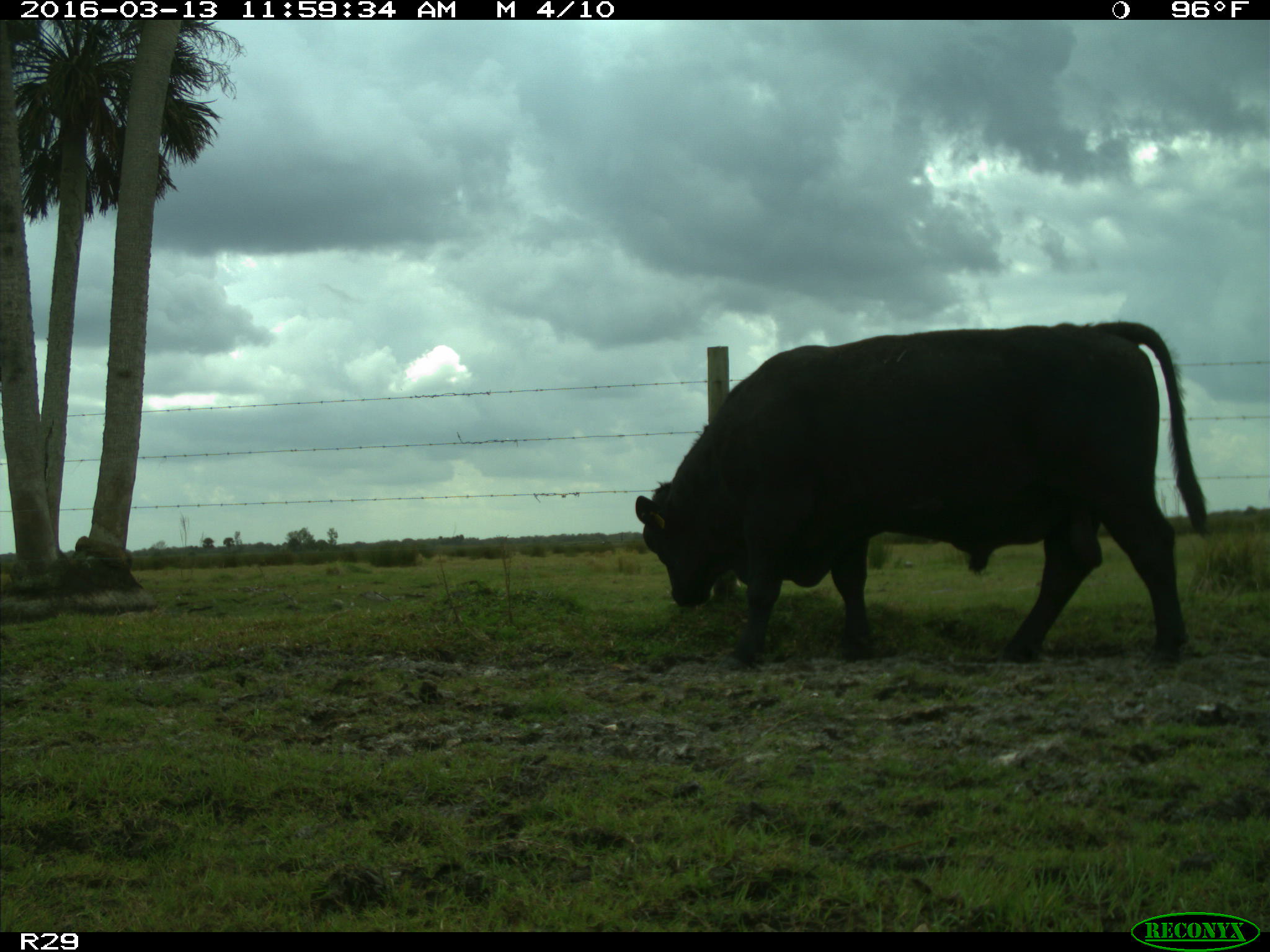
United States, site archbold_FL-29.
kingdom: Animalia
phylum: Chordata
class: Mammalia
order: Artiodactyla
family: Bovidae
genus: Bos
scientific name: Bos taurus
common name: domestic cow